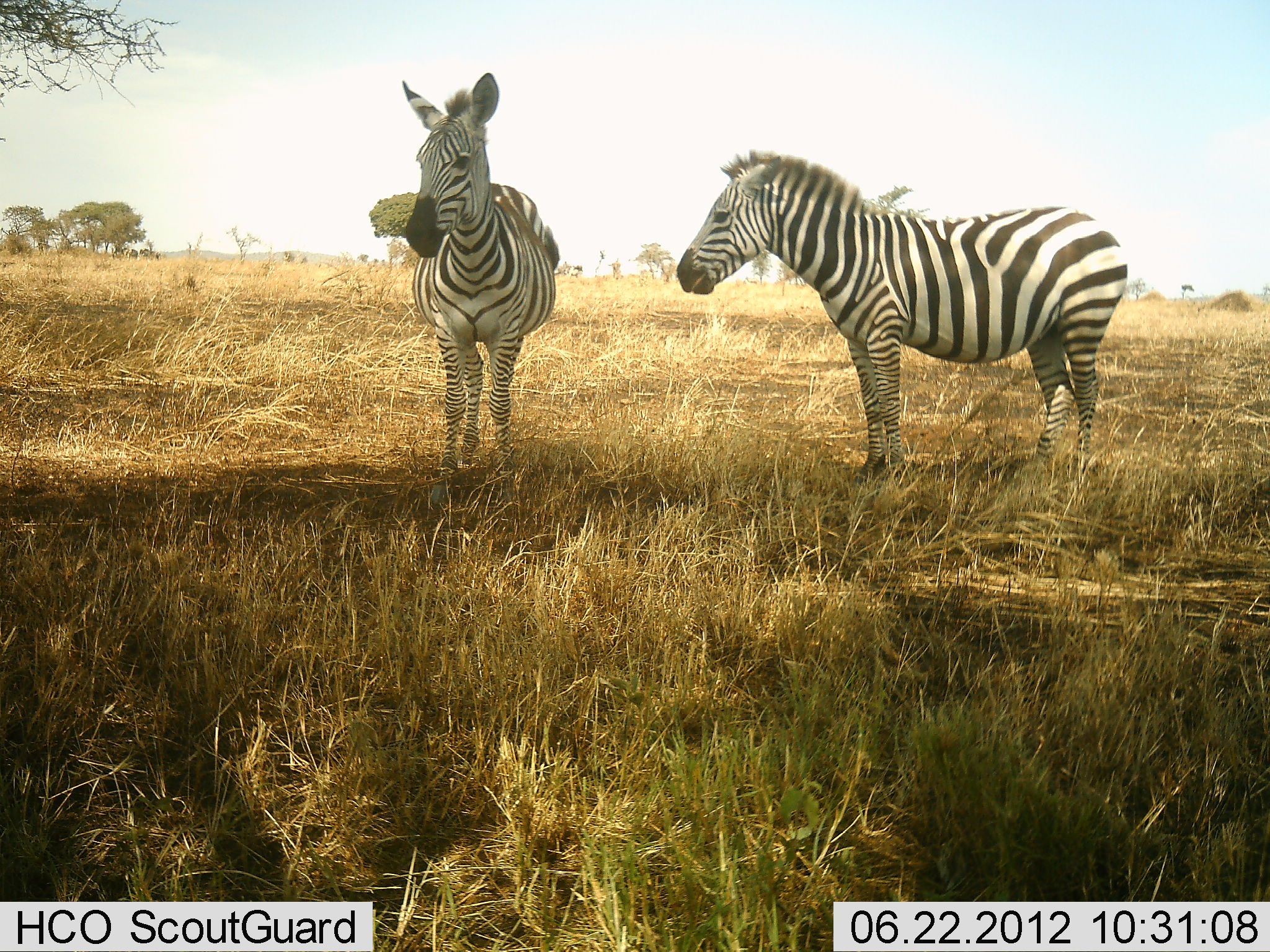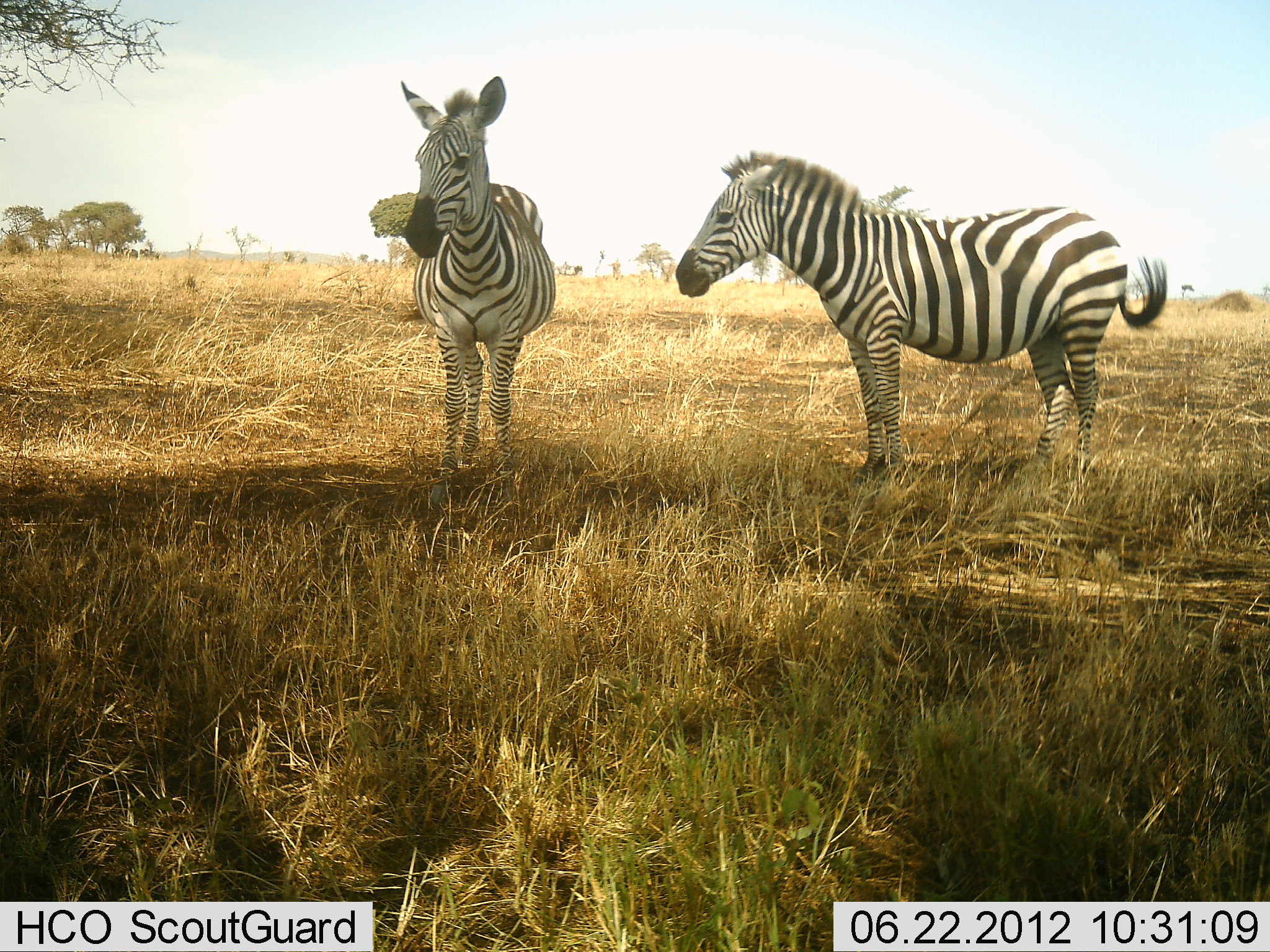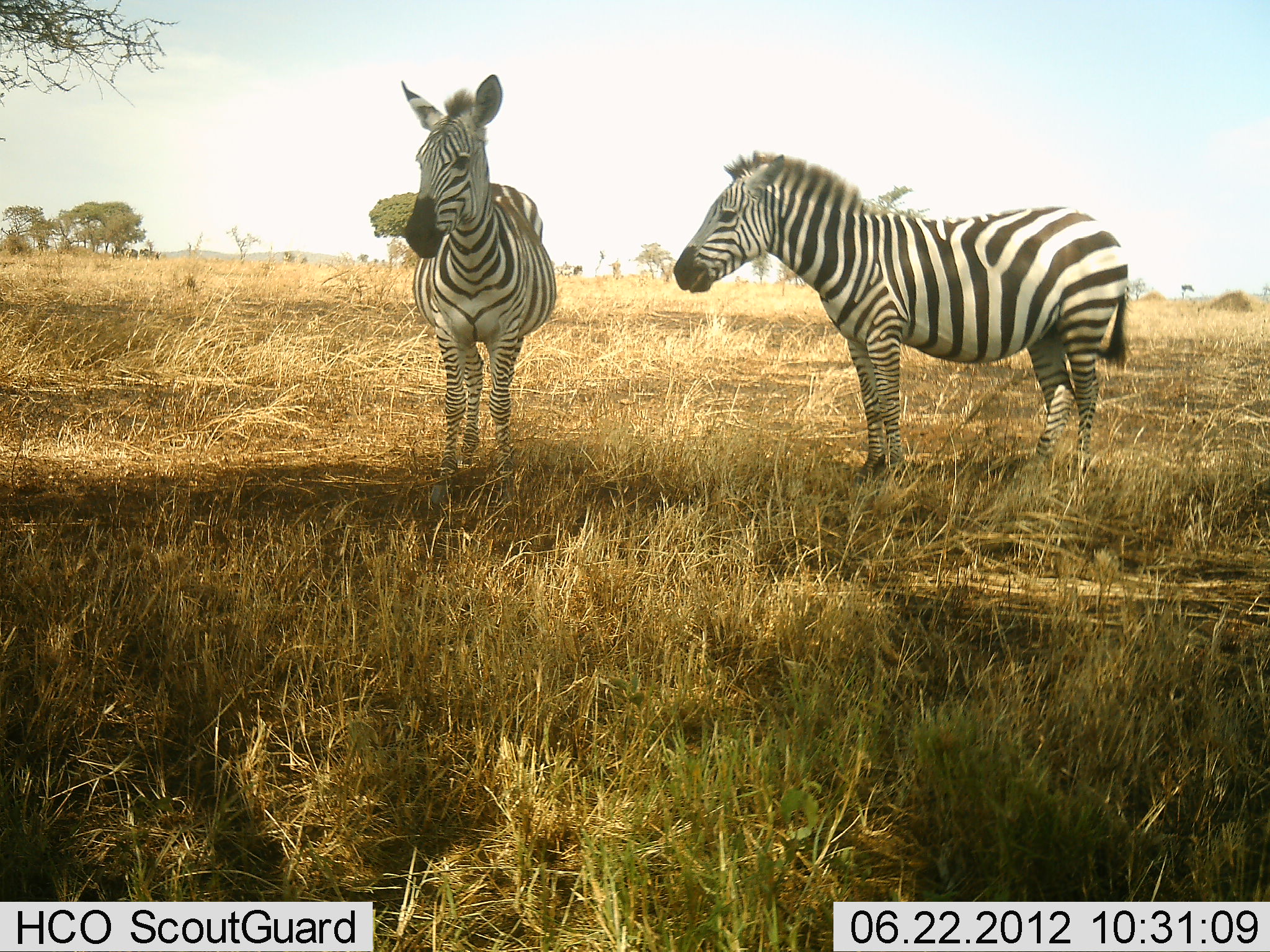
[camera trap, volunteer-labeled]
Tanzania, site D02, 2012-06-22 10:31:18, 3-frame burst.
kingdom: Animalia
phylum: Chordata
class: Mammalia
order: Perissodactyla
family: Equidae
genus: Equus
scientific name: Equus quagga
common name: plains zebra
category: zebra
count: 2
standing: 100%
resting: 0%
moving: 10%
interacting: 0%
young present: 0%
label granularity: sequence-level